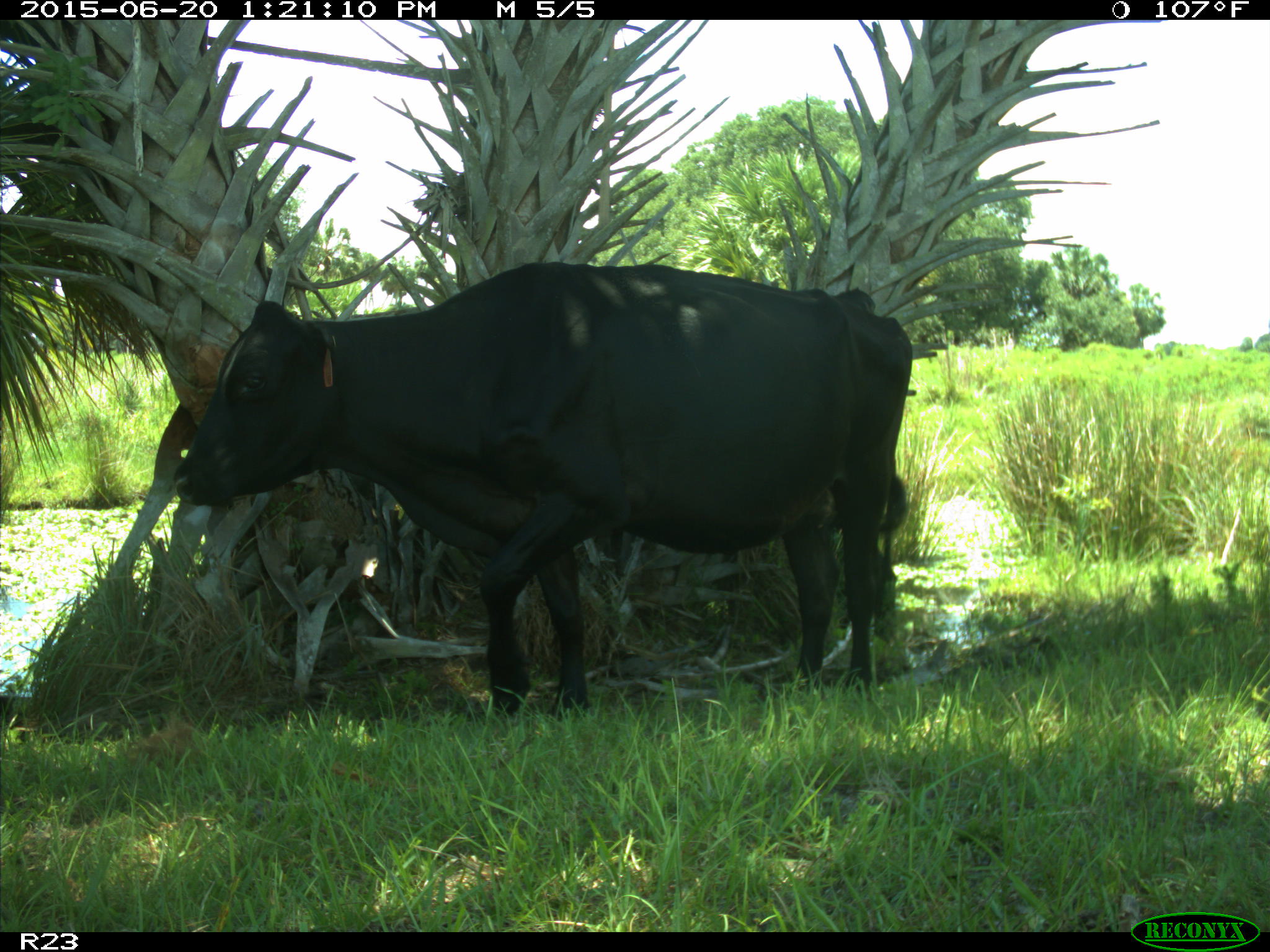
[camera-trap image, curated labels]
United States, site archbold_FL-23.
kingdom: Animalia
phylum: Chordata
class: Mammalia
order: Artiodactyla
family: Bovidae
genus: Bos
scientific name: Bos taurus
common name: domestic cow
Bos taurus (domestic cow).